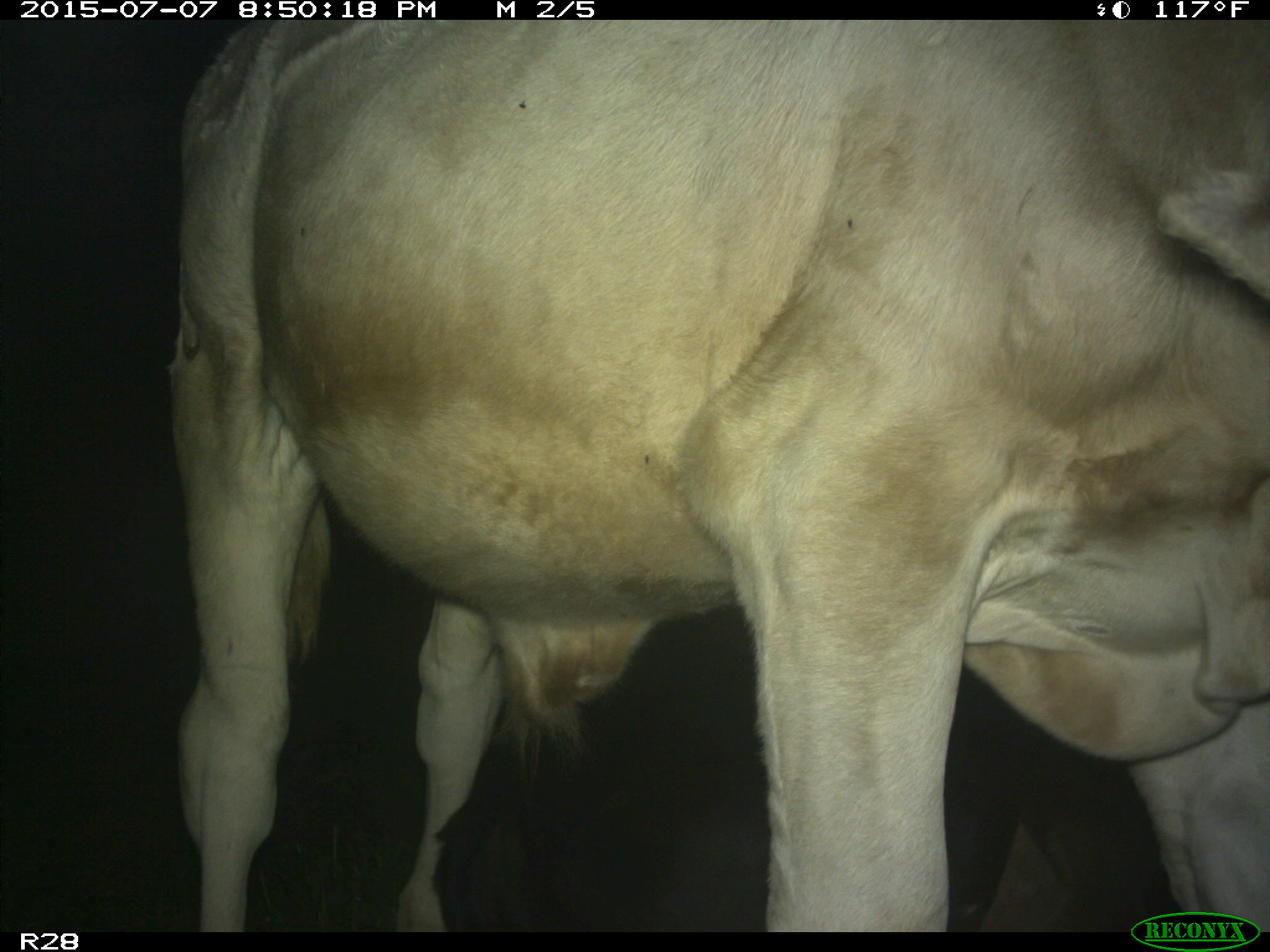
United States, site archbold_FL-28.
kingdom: Animalia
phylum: Chordata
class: Mammalia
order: Artiodactyla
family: Bovidae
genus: Bos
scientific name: Bos taurus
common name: domestic cow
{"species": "Bos taurus (domestic cow)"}